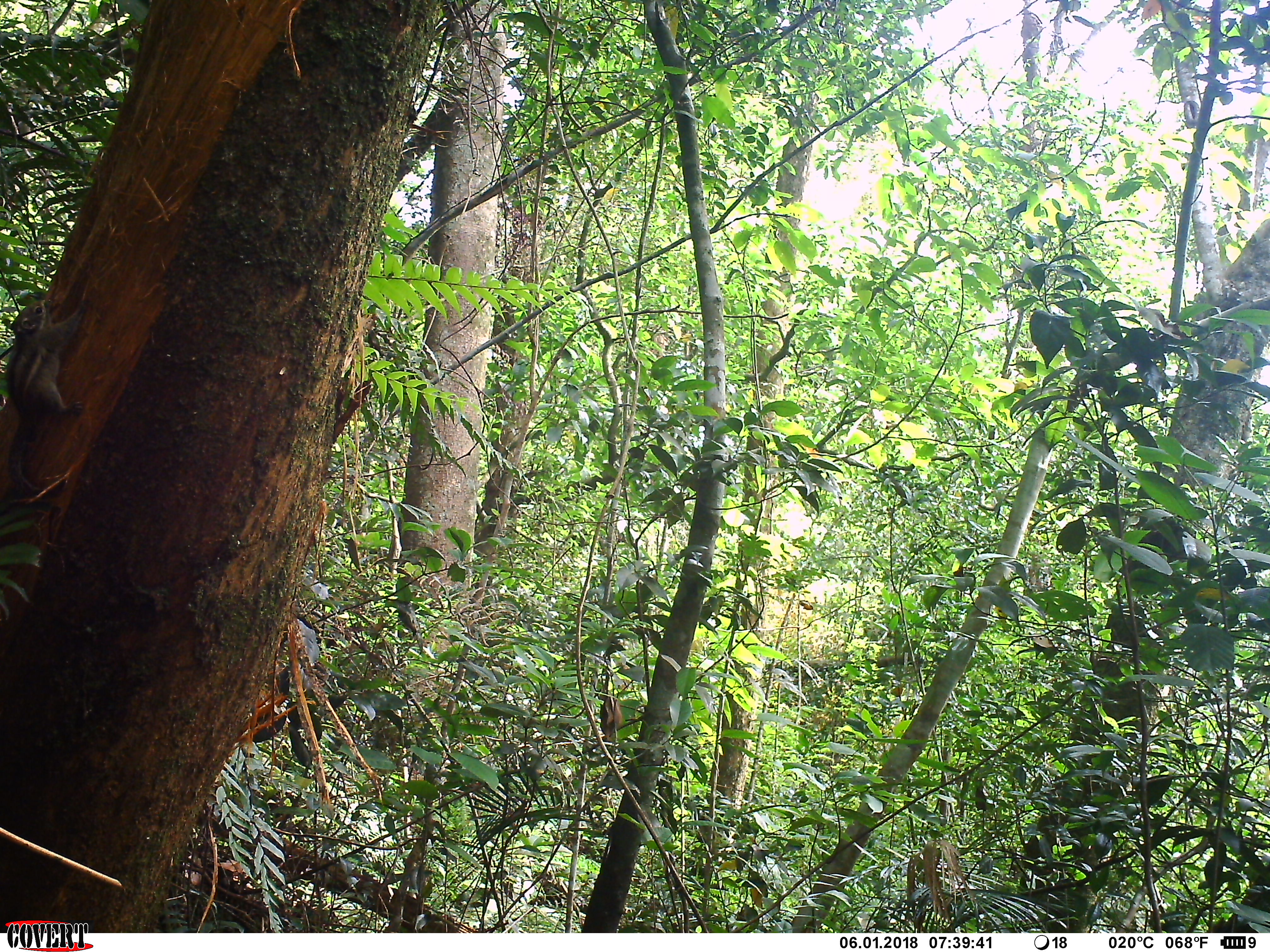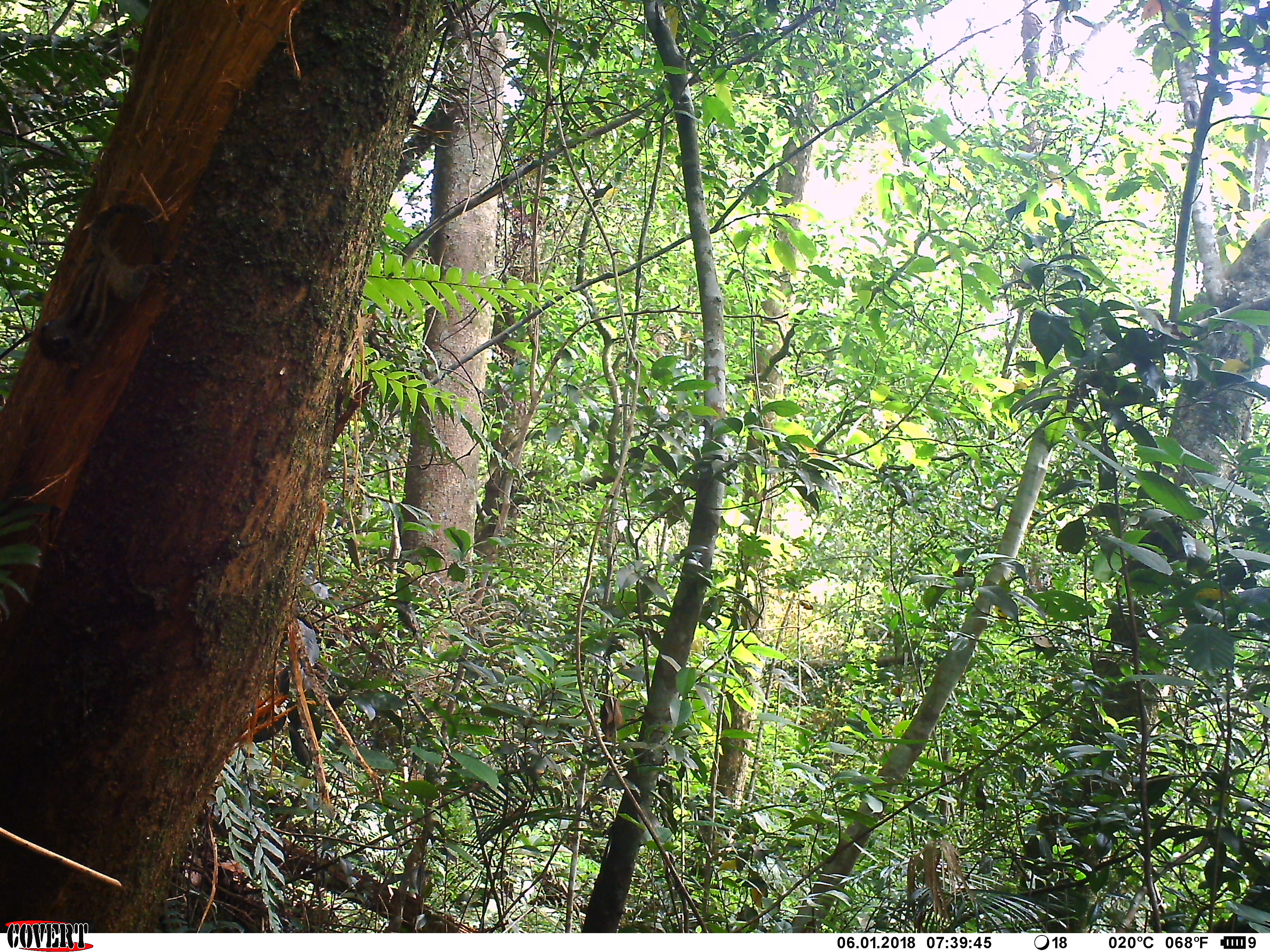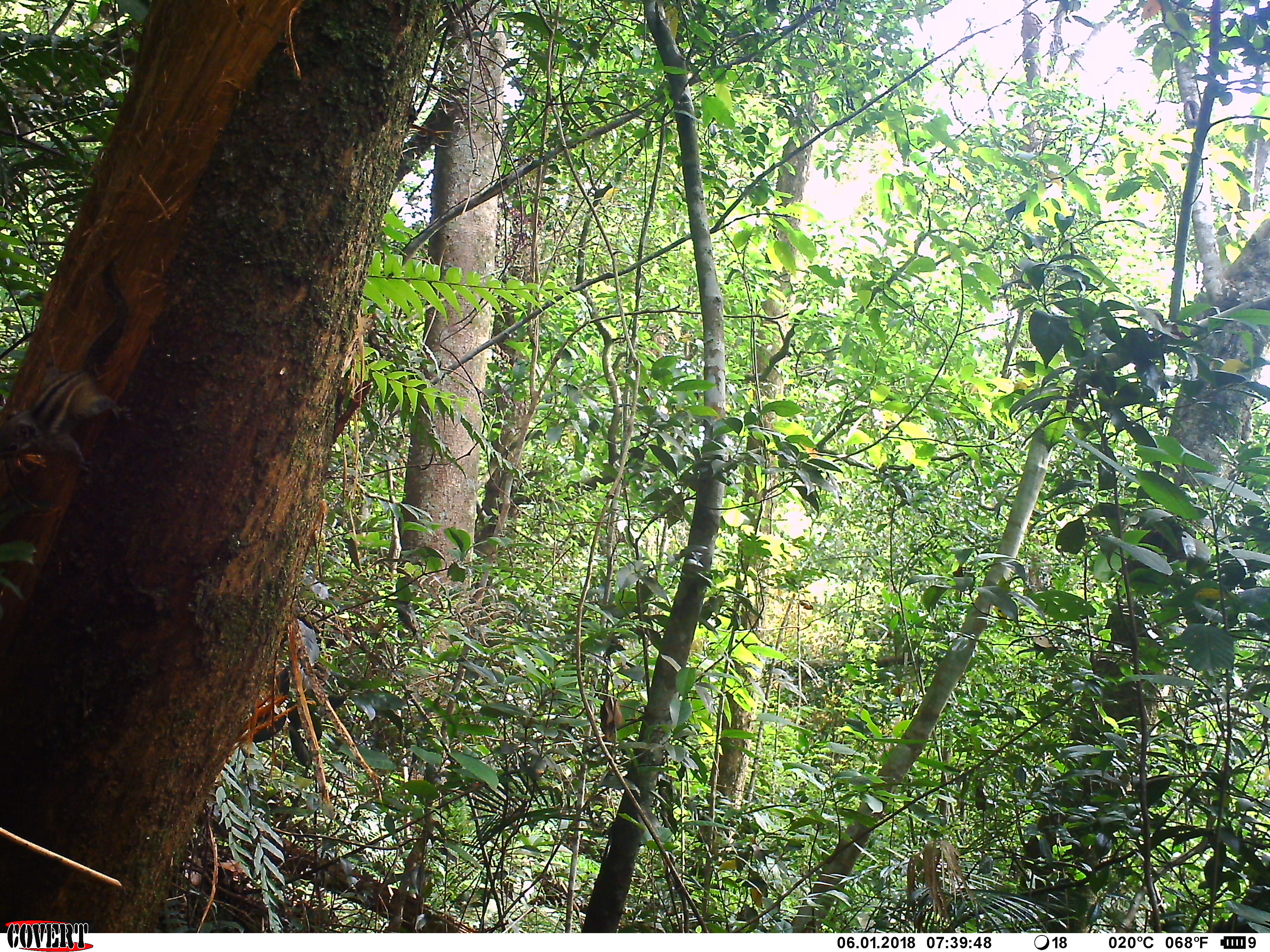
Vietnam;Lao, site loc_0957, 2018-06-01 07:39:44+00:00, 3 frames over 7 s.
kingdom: Animalia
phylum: Chordata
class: Mammalia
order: Rodentia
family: Sciuridae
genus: Sciurus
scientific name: Sciurus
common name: squirrel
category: unidentified squirrel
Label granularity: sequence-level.